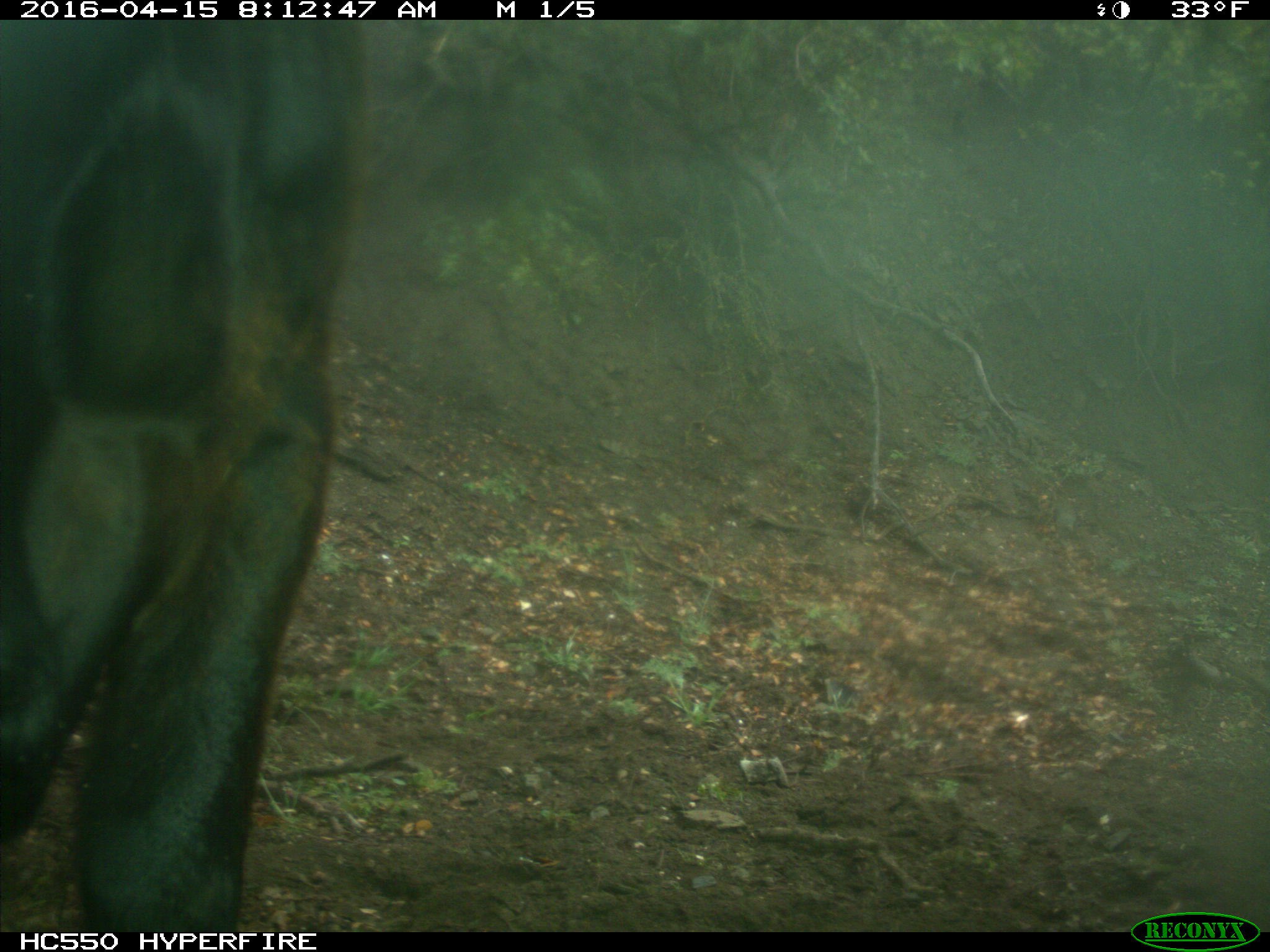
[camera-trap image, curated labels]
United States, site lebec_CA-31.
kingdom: Animalia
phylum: Chordata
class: Mammalia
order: Artiodactyla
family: Bovidae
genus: Bos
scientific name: Bos taurus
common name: domestic cow